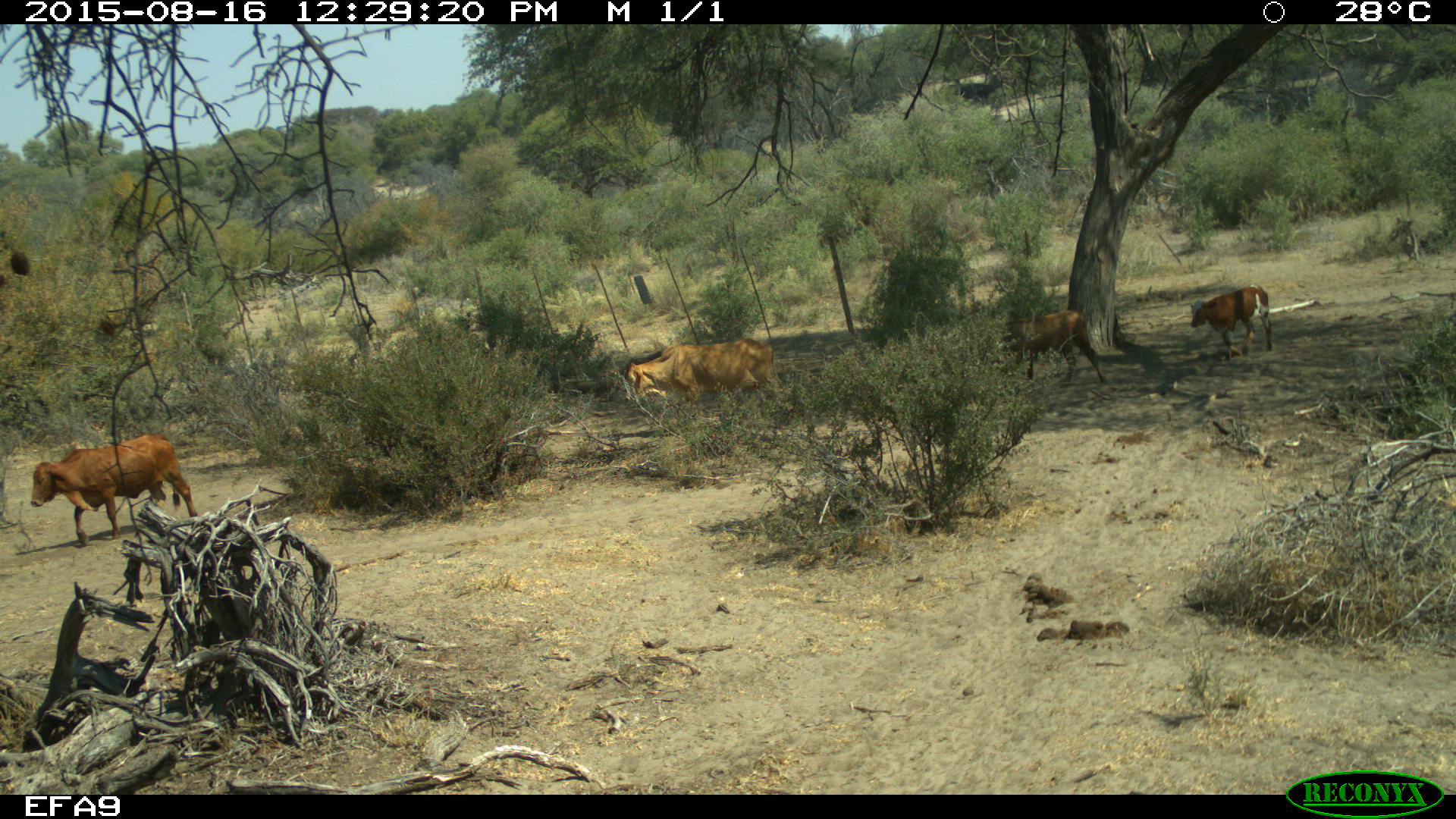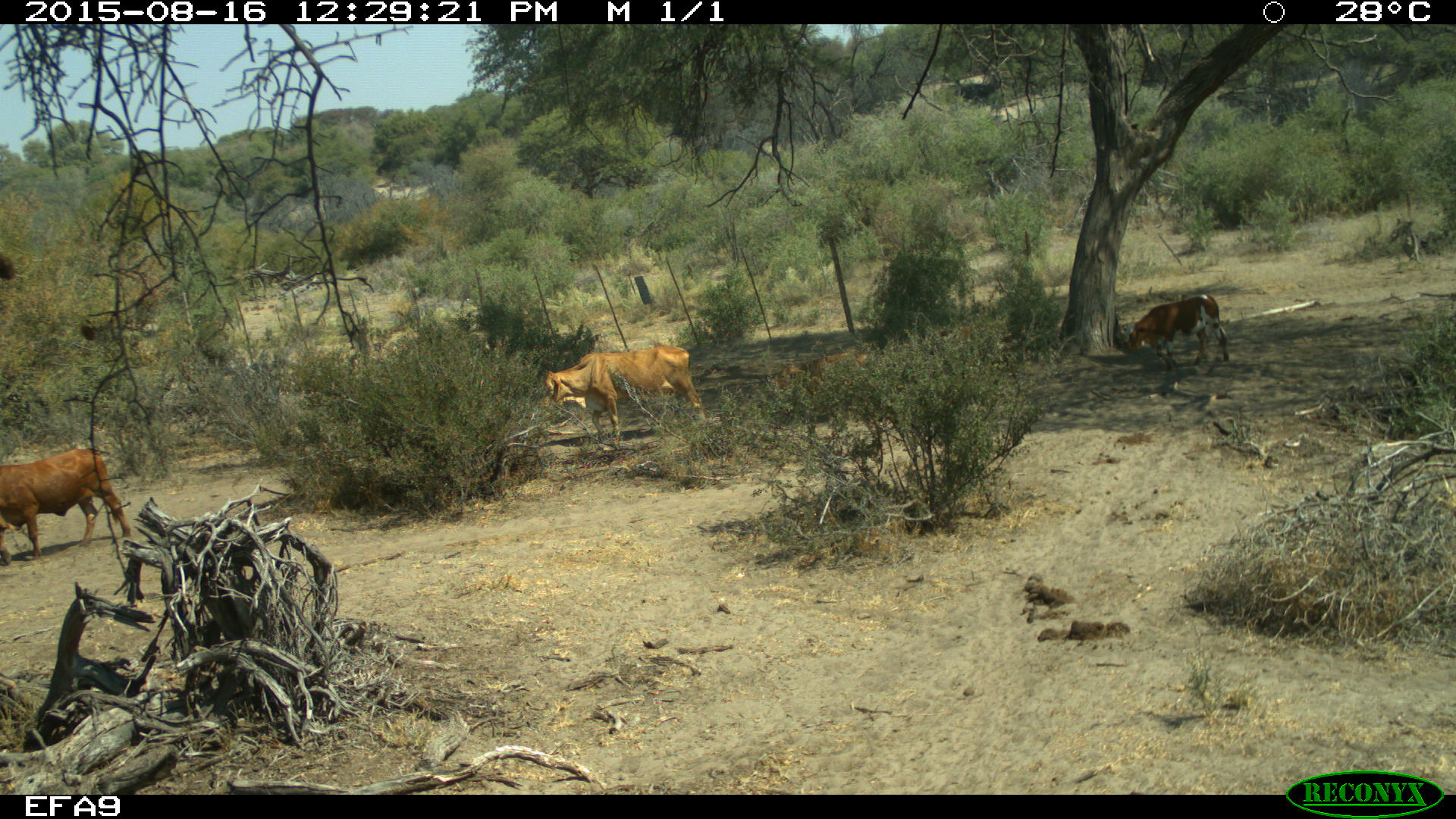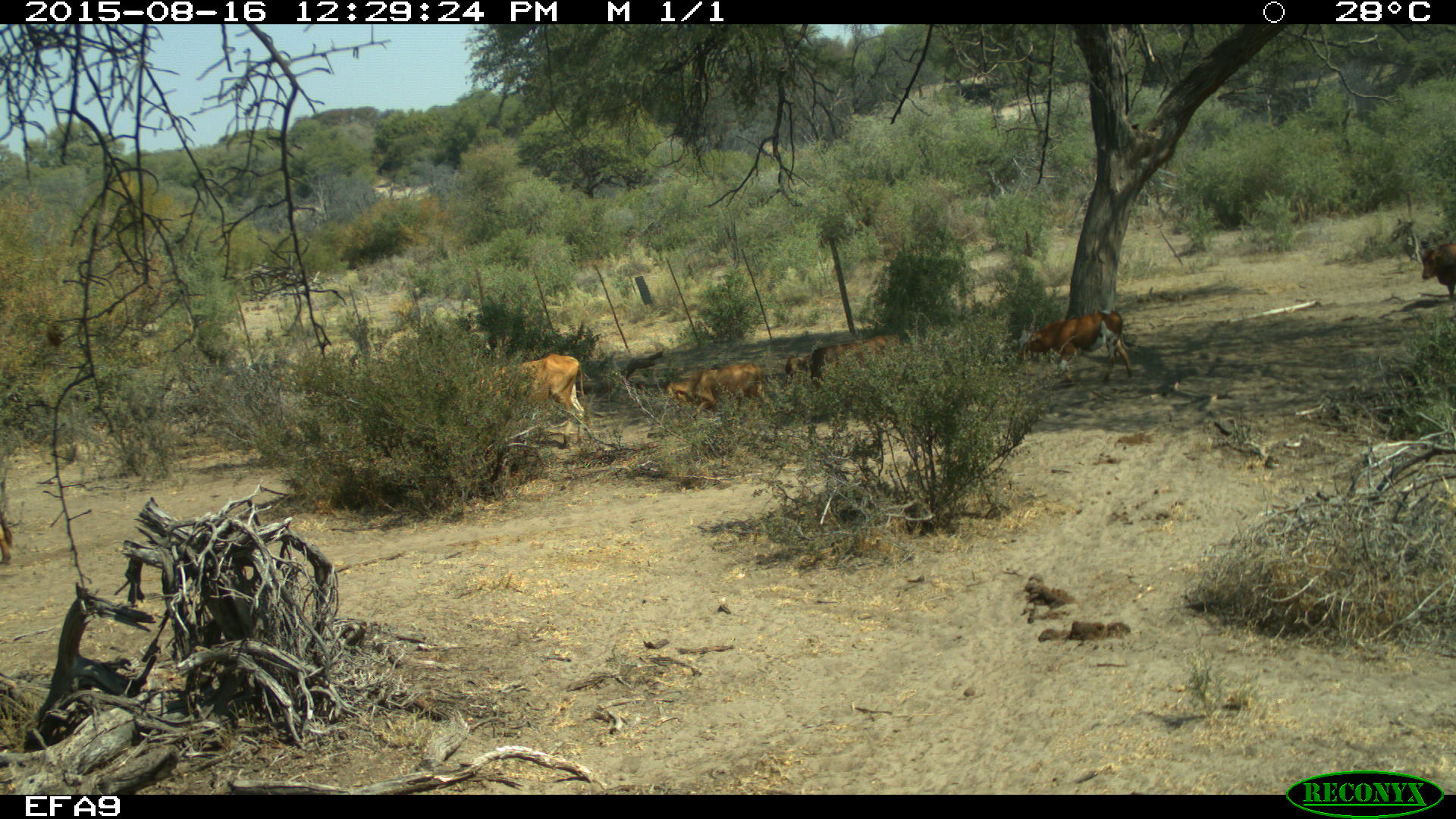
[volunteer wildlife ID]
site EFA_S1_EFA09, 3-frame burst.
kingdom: Animalia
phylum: Chordata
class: Mammalia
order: Artiodactyla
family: Bovidae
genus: Bos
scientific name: Bos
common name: cattle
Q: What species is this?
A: Cattle (Bos).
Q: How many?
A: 6.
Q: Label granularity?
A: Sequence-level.